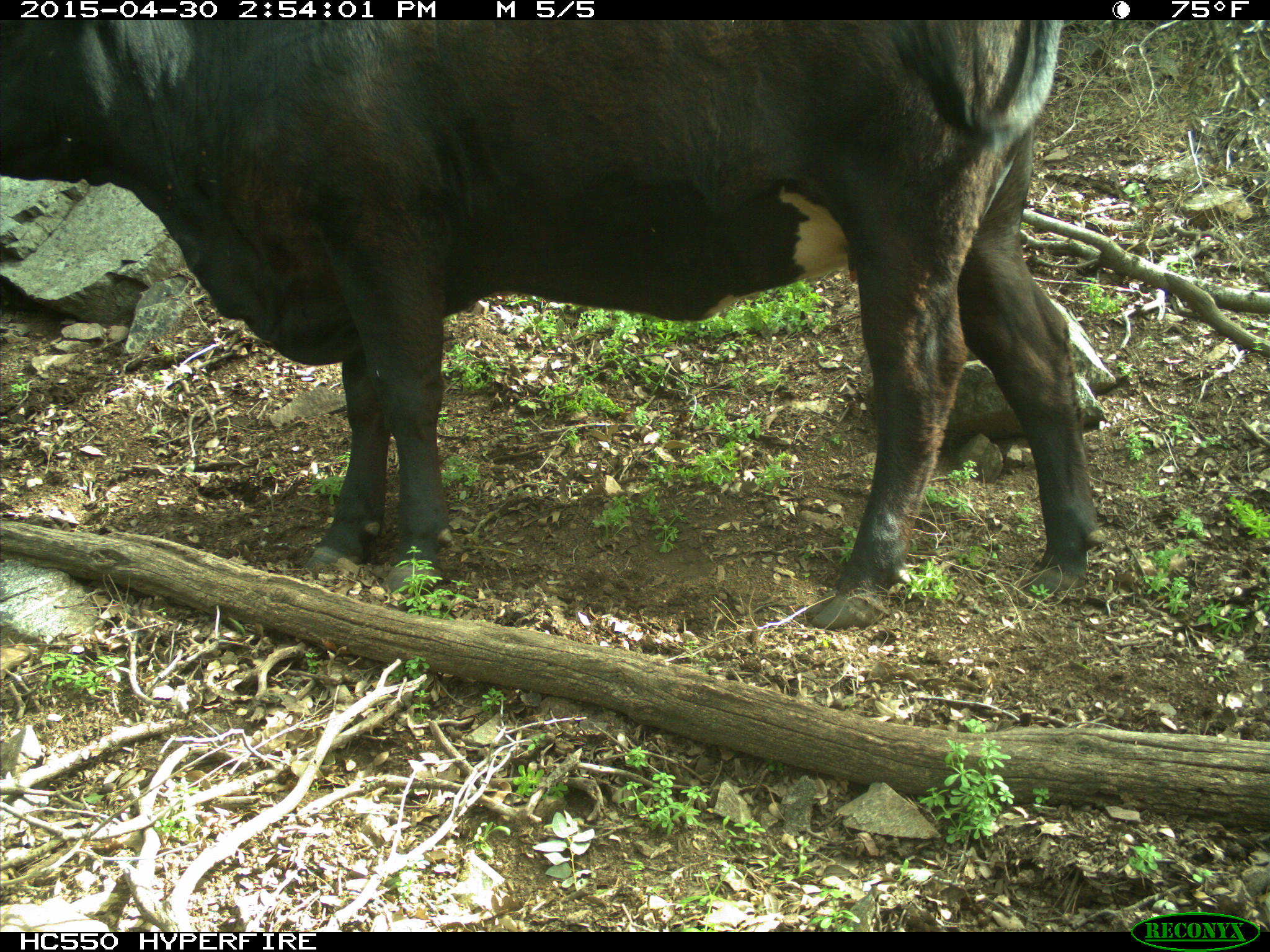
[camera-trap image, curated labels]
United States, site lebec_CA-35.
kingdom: Animalia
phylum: Chordata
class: Mammalia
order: Artiodactyla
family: Bovidae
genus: Bos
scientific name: Bos taurus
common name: domestic cow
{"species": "Bos taurus (domestic cow)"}